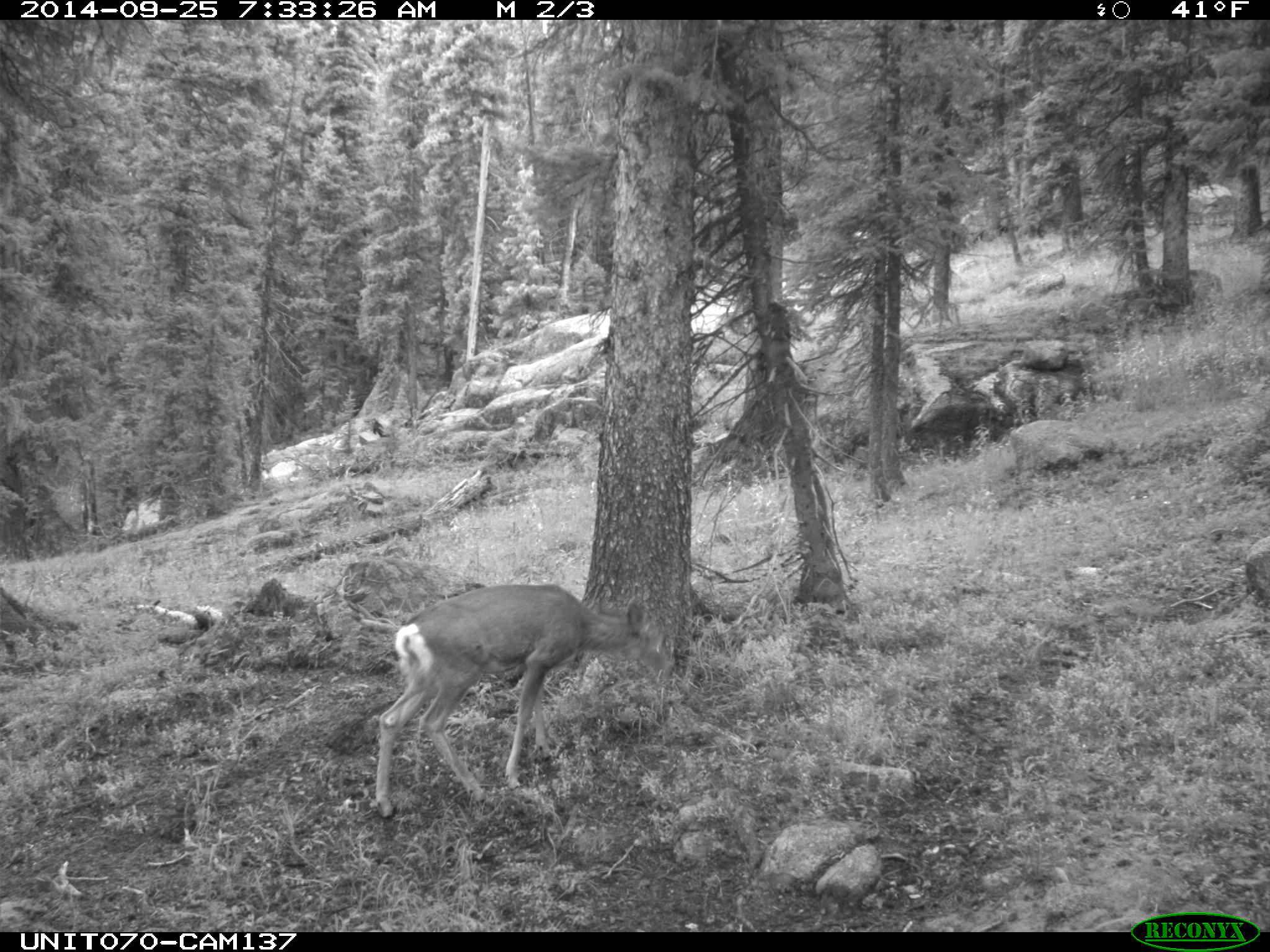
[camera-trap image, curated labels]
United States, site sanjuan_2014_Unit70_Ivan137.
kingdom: Animalia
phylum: Chordata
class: Mammalia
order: Artiodactyla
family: Cervidae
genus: Odocoileus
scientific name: Odocoileus hemionus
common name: mule deer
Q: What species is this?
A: Odocoileus hemionus (mule deer).